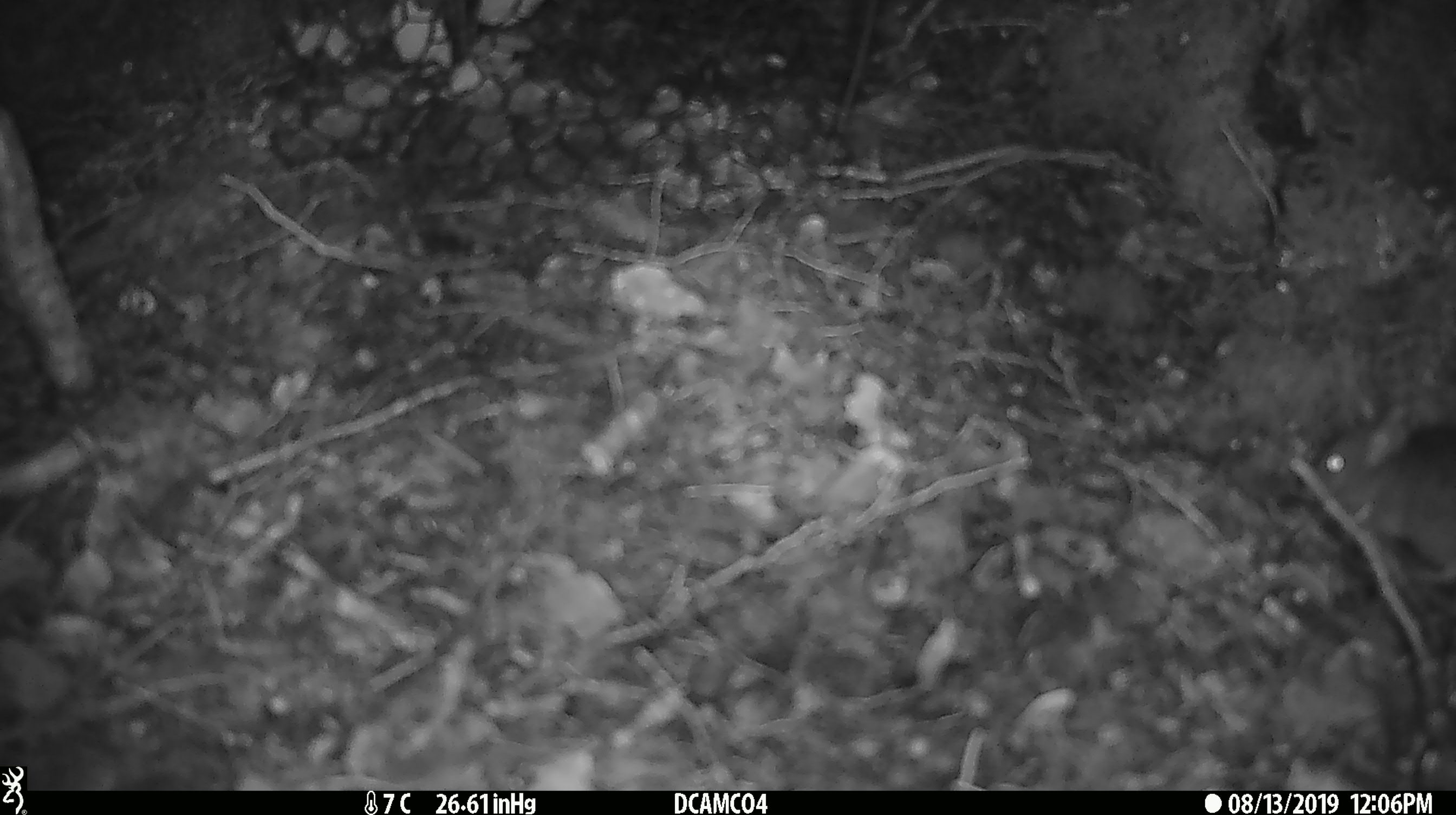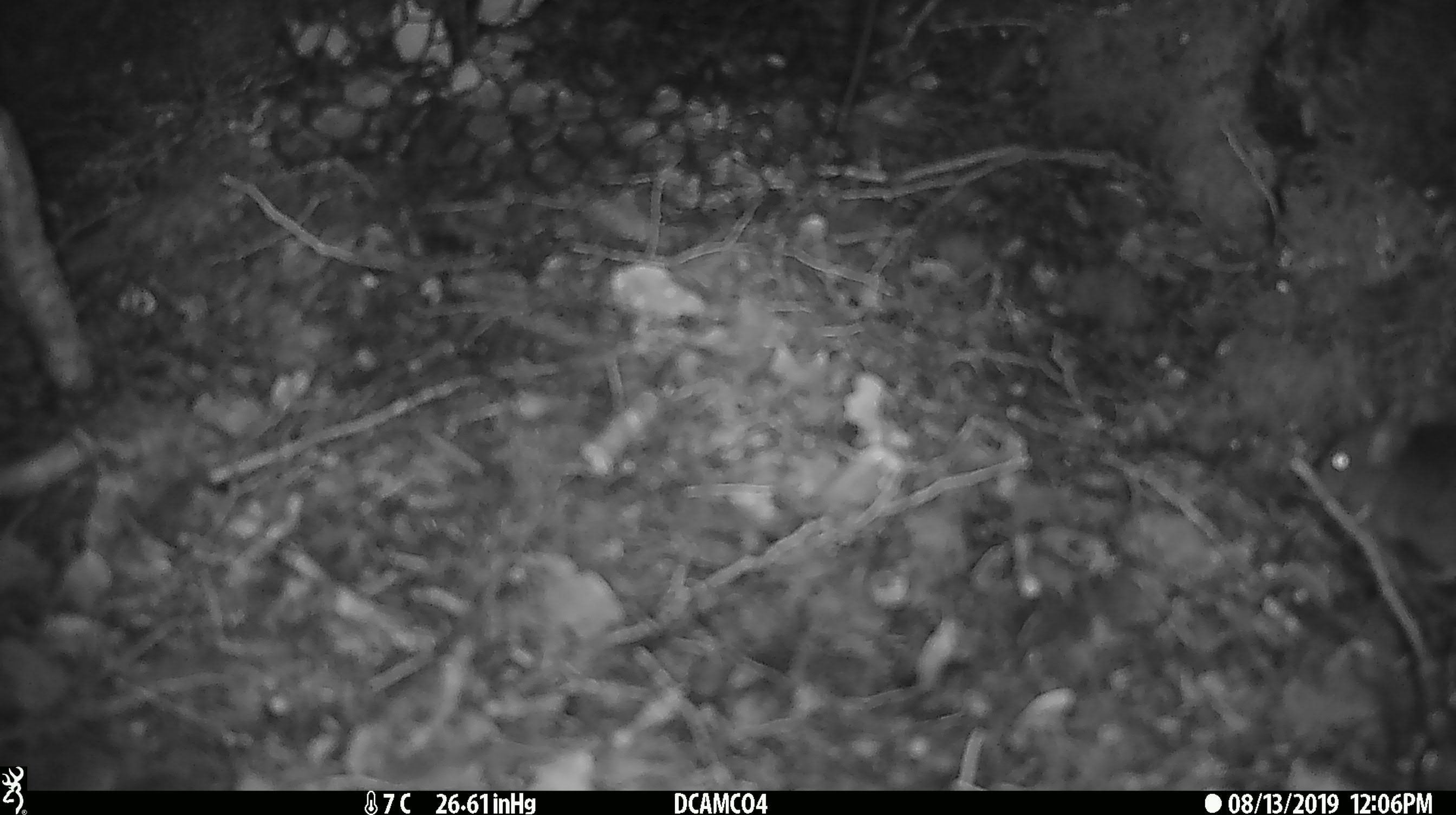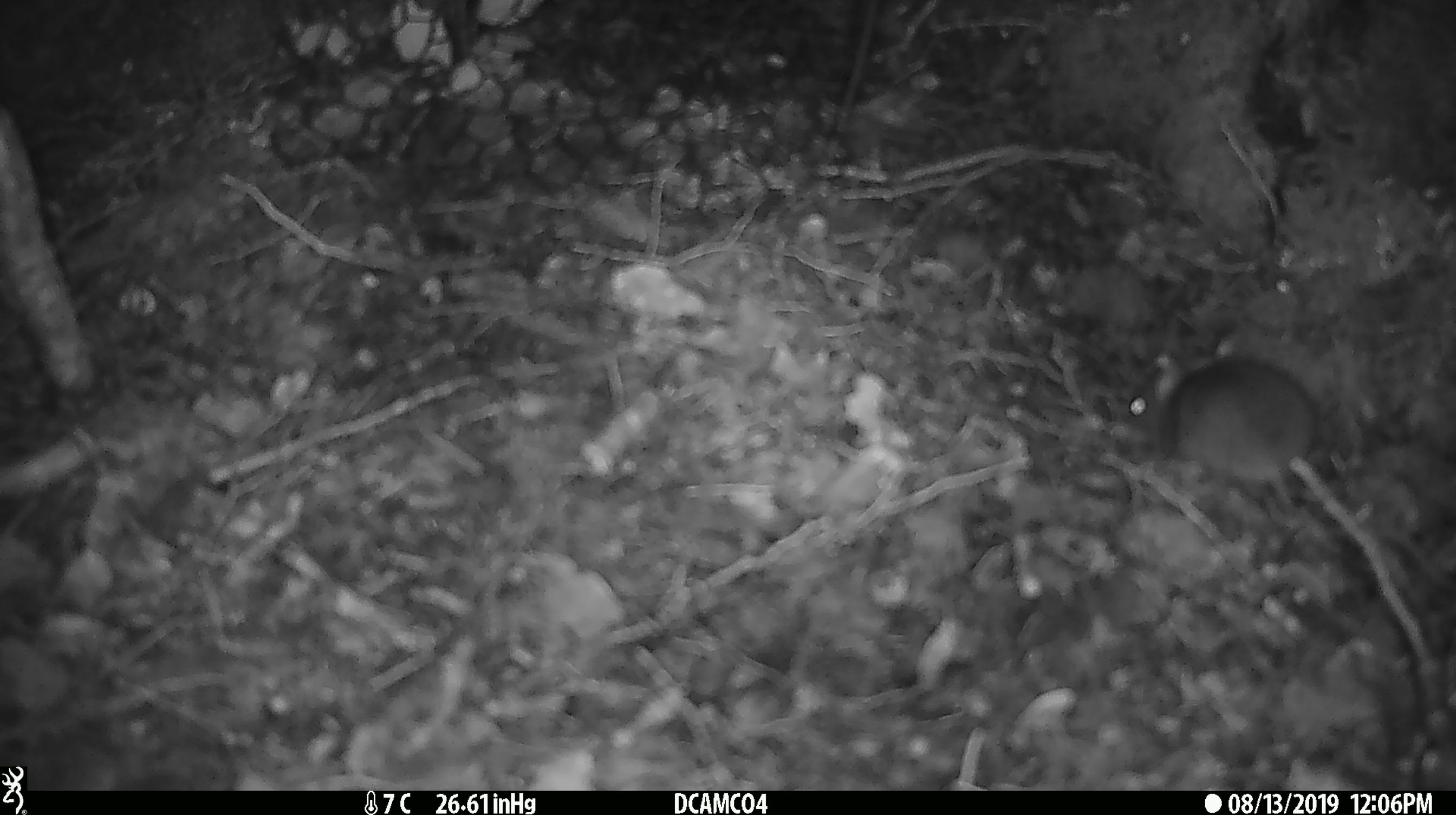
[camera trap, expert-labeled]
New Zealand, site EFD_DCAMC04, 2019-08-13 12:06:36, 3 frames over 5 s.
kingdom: Animalia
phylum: Chordata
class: Mammalia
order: Rodentia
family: Muridae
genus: Mus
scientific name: Mus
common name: mouse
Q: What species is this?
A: Mouse (Mus).